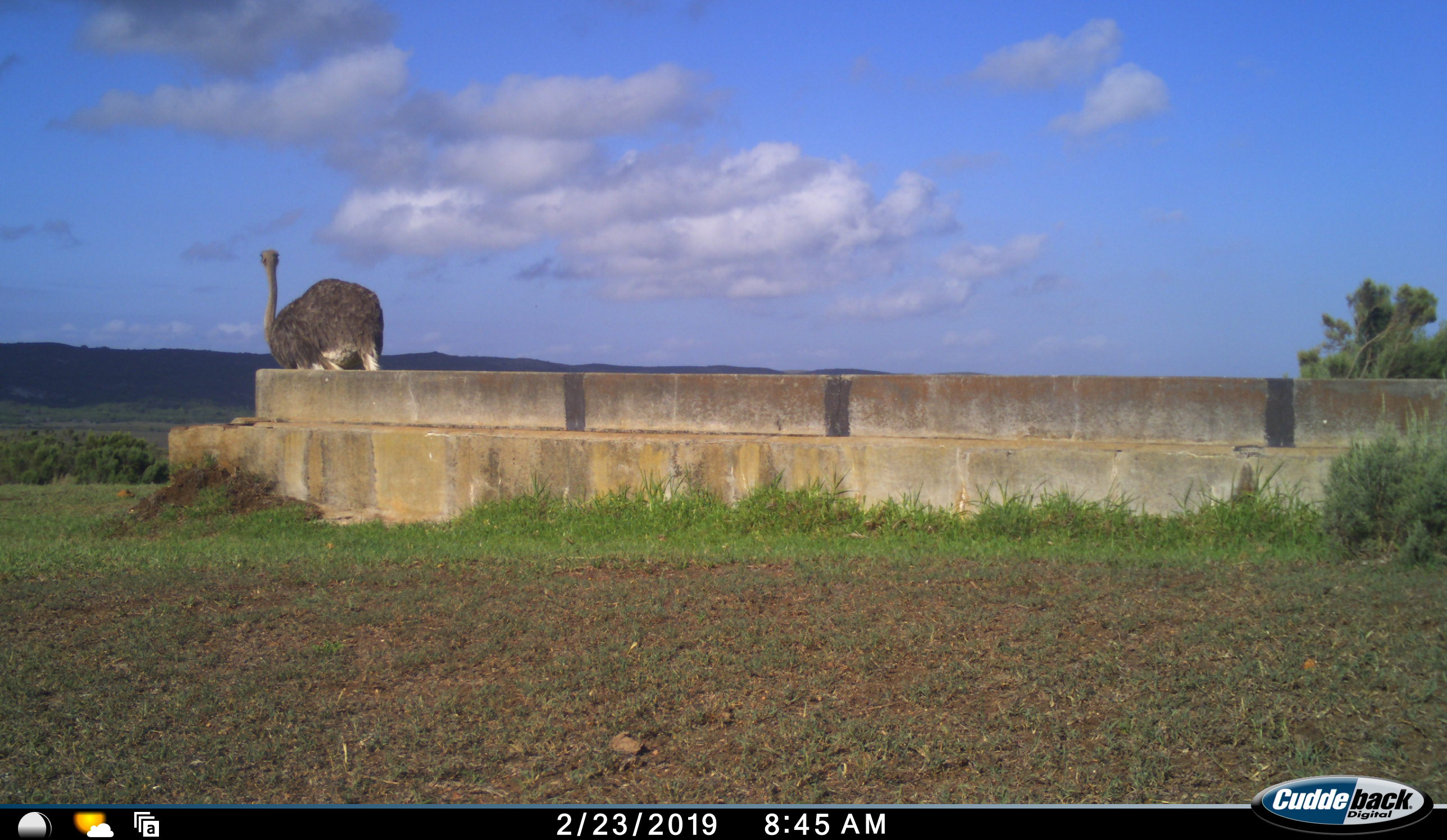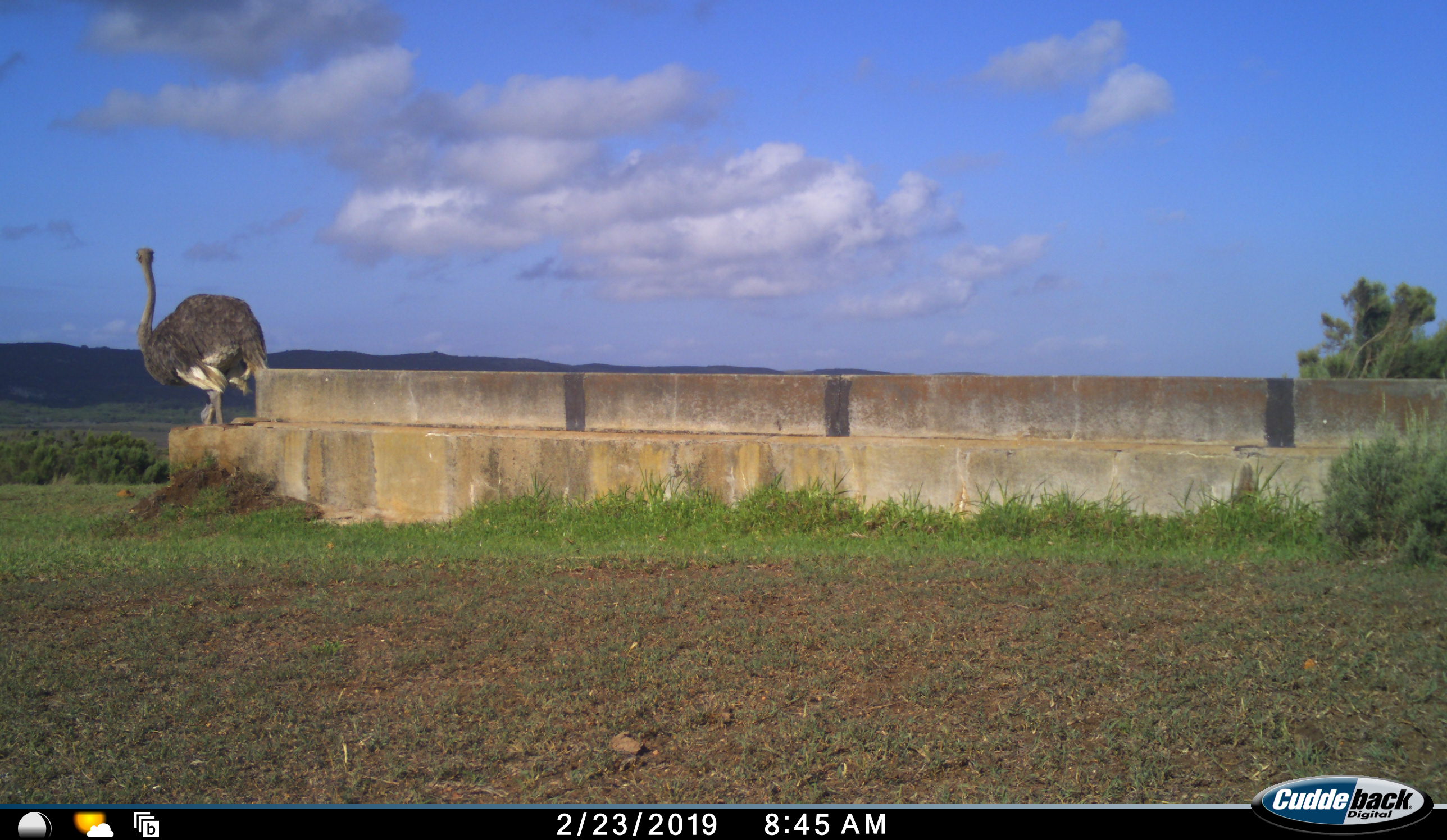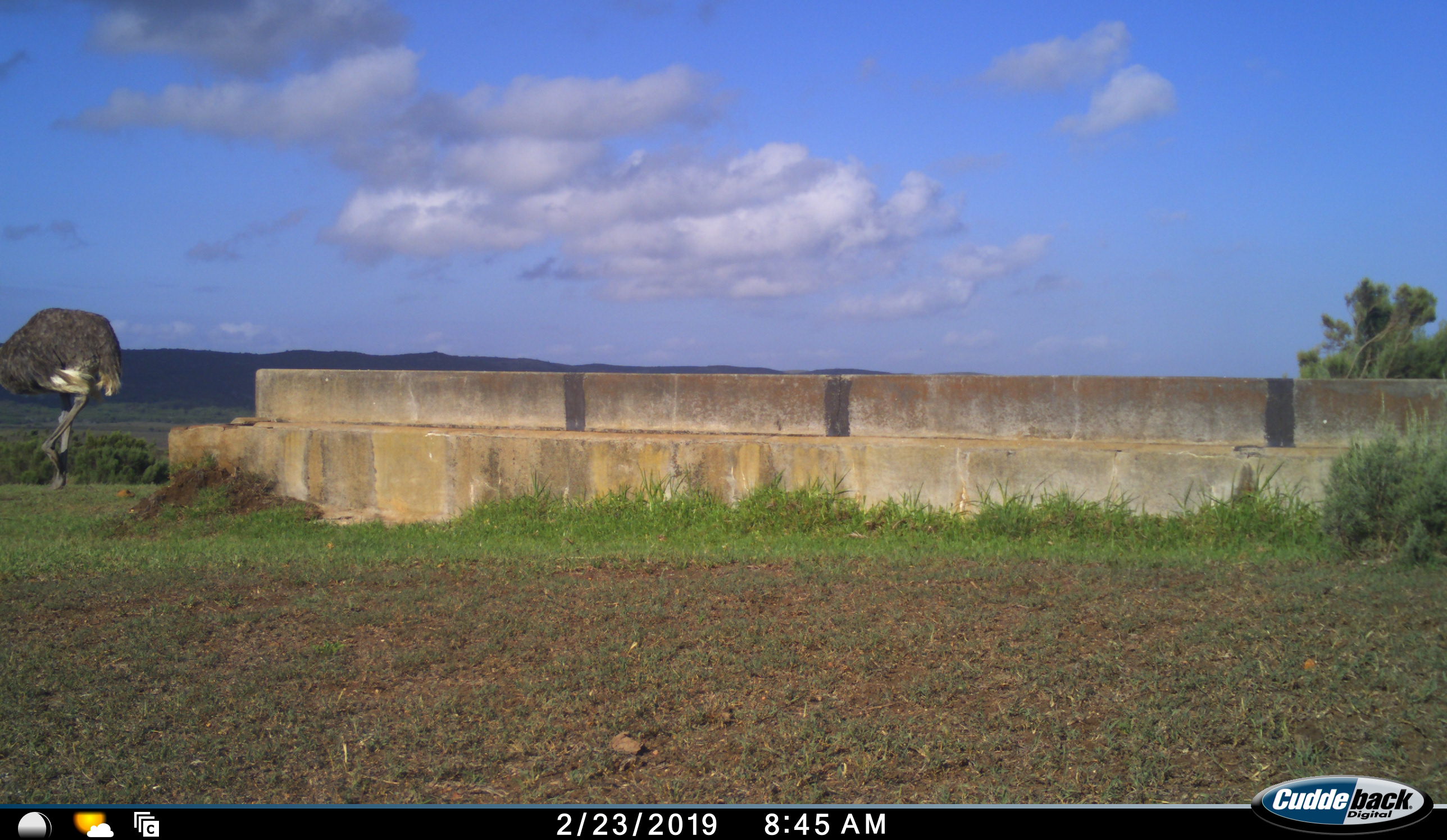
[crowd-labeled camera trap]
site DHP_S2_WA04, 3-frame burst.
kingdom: Animalia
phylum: Chordata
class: Aves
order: Struthioniformes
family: Struthionidae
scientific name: Struthionidae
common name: ostrich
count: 1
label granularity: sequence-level